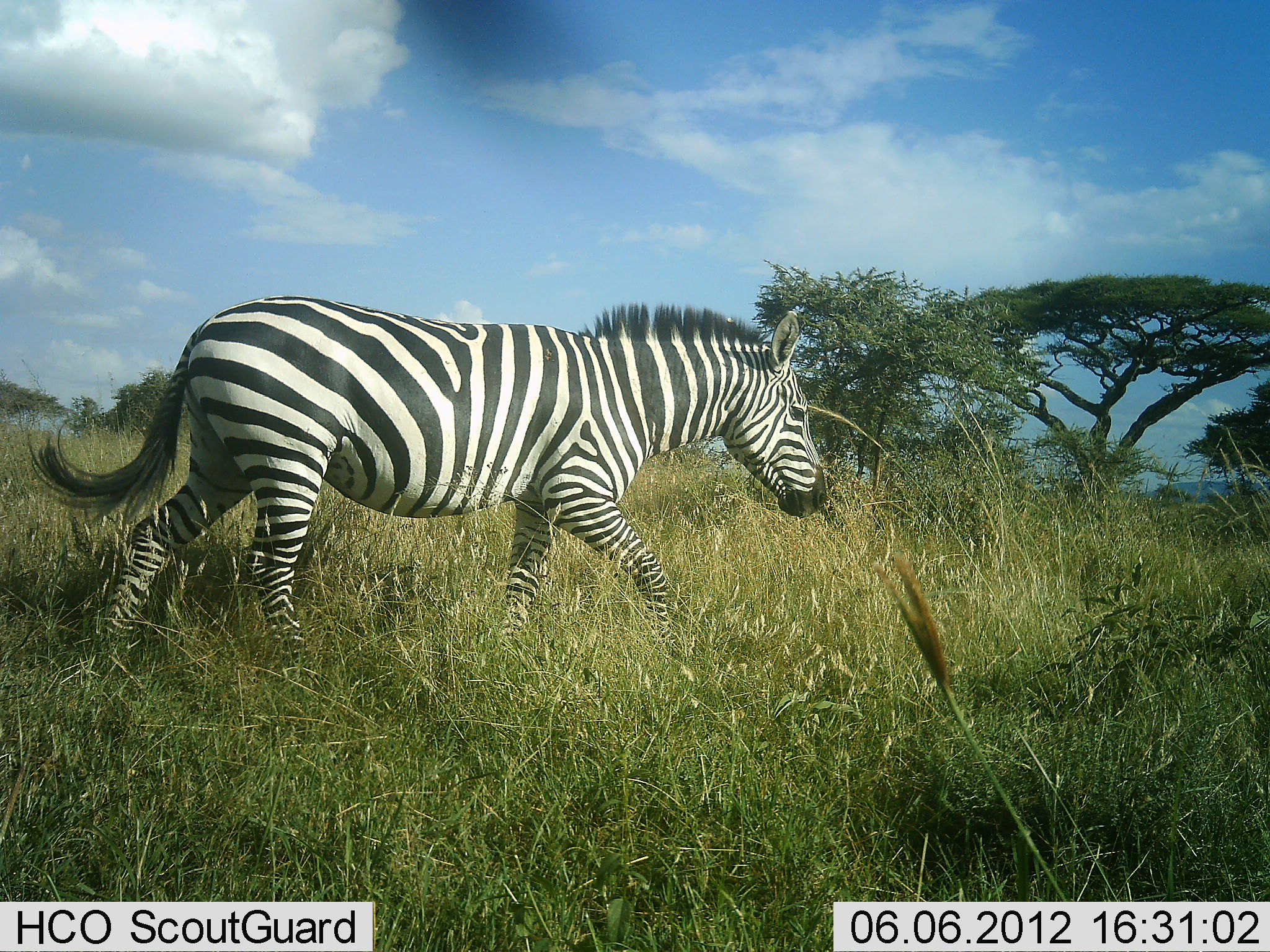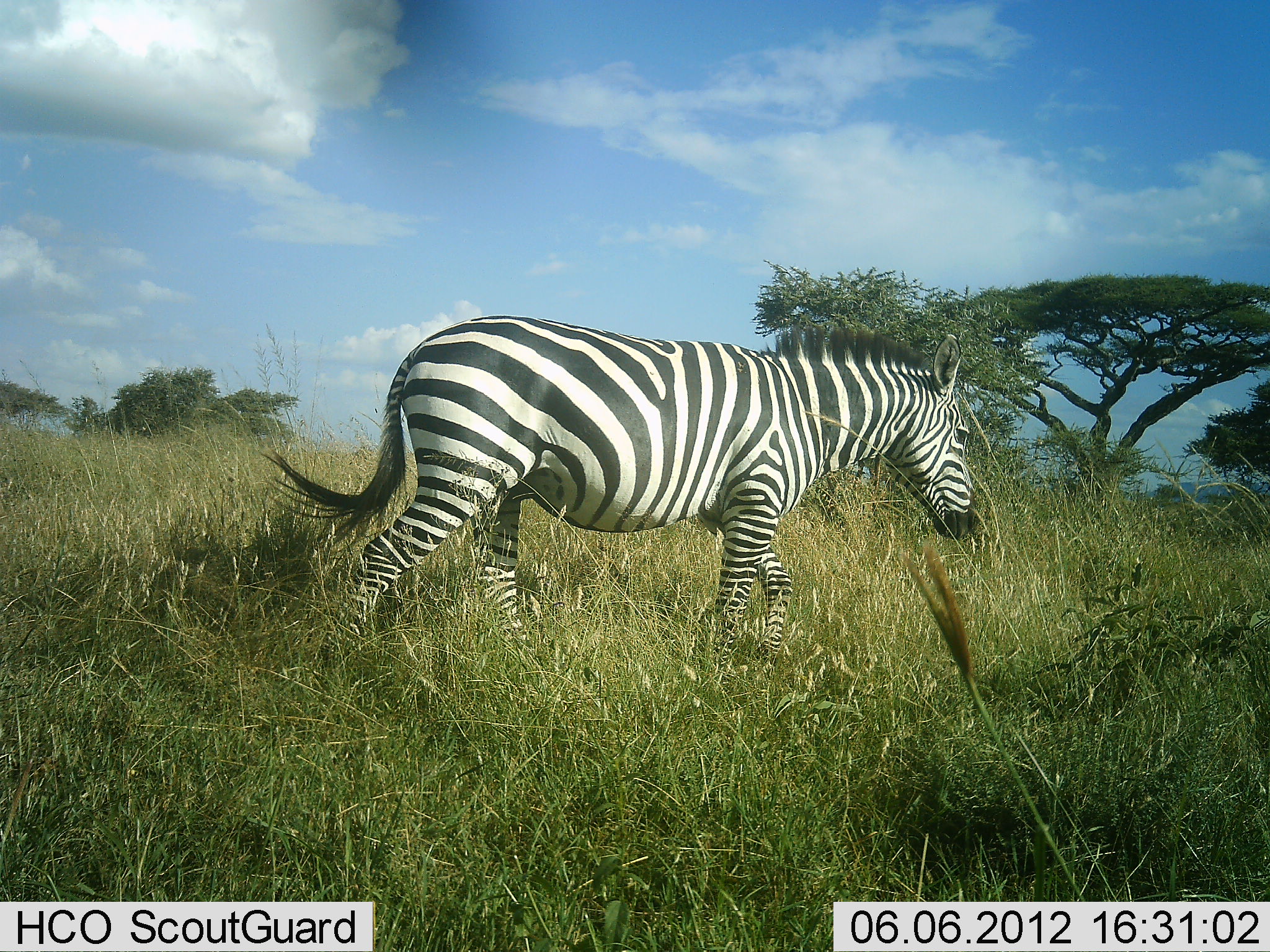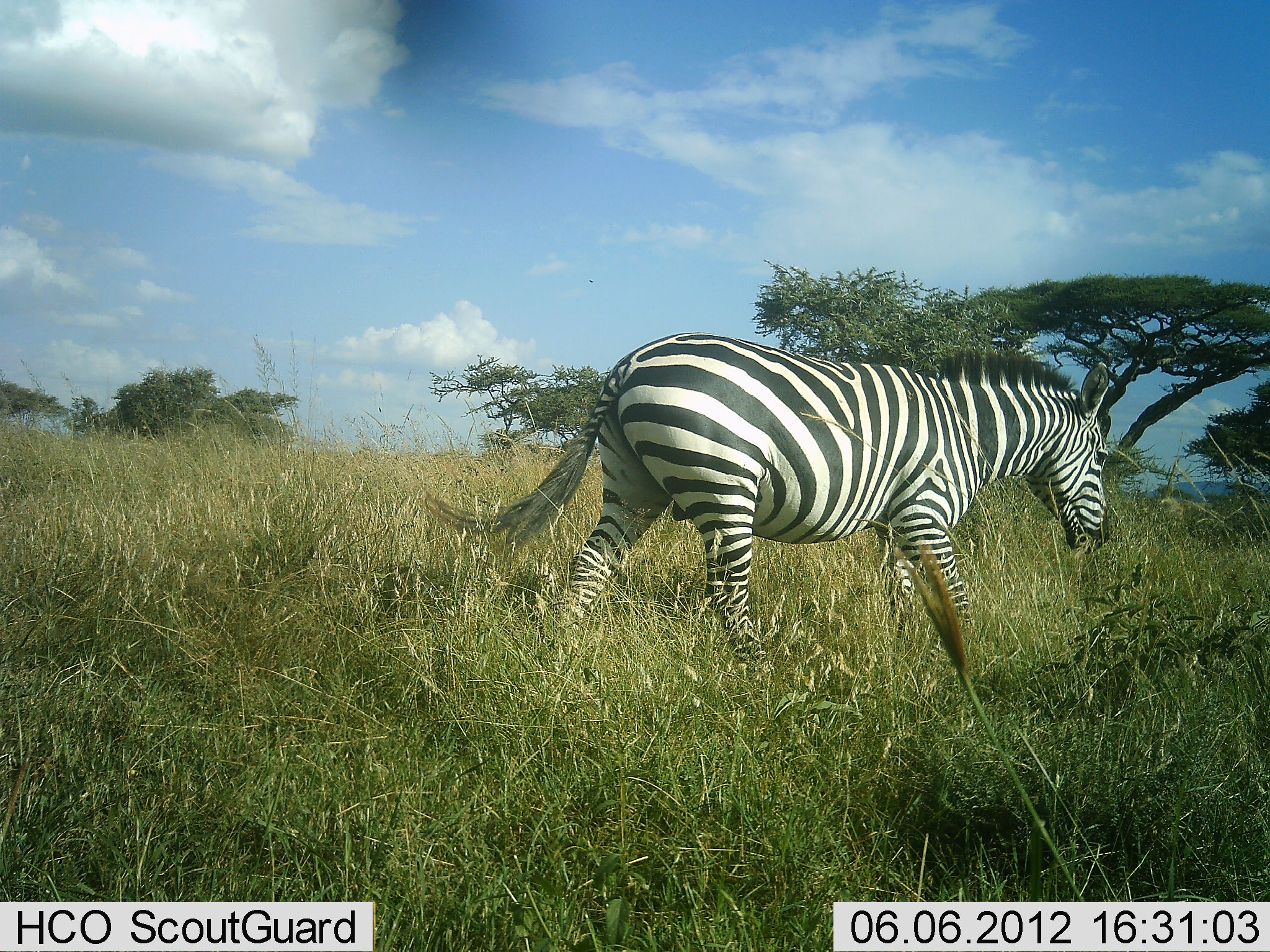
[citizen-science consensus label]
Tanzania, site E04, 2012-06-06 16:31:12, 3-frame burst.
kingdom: Animalia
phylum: Chordata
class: Mammalia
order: Perissodactyla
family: Equidae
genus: Equus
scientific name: Equus quagga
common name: plains zebra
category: zebra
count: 1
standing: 0%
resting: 0%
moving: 100%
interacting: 0%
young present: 0%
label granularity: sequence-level